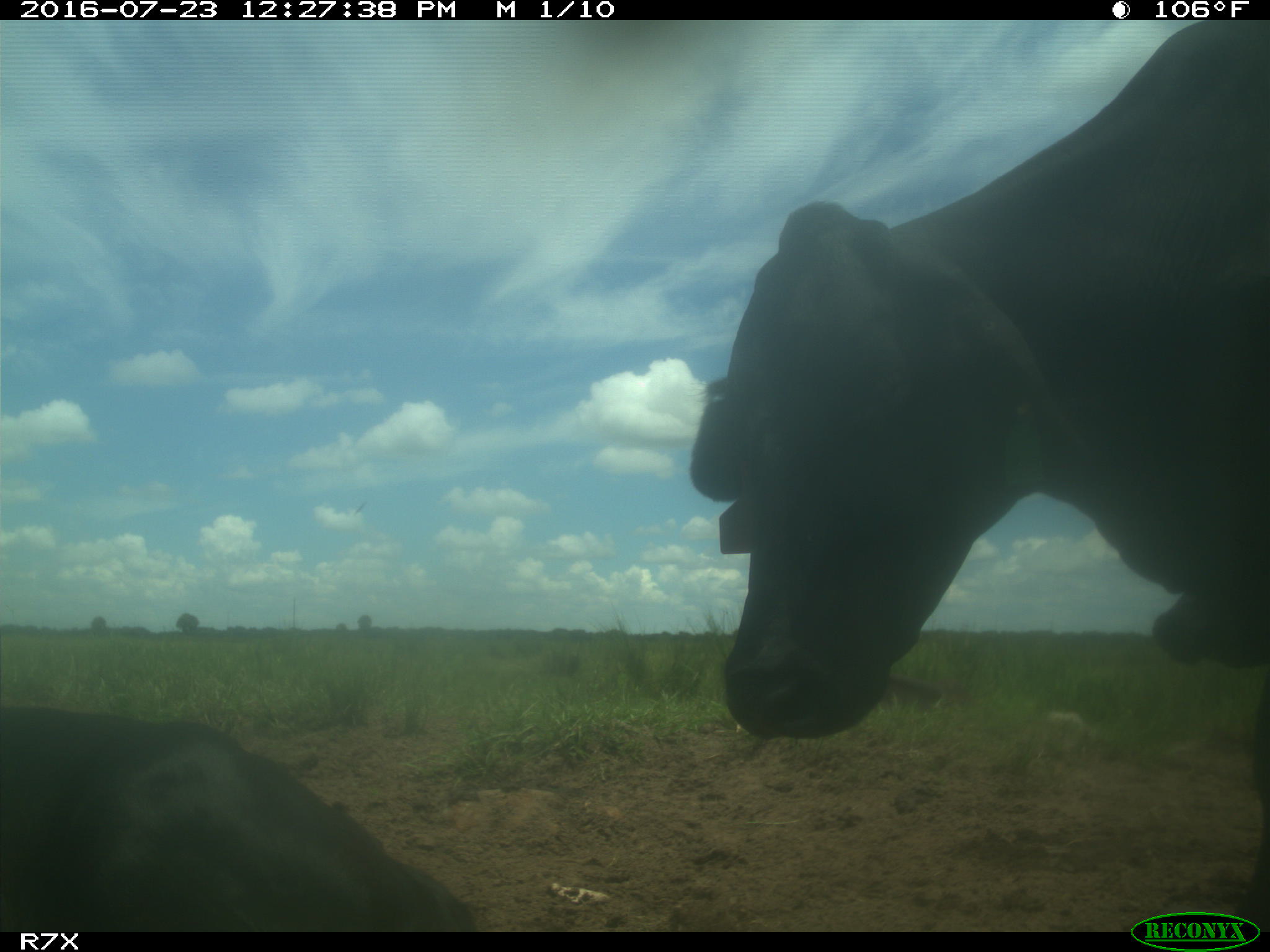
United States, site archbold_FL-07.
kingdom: Animalia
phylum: Chordata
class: Mammalia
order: Artiodactyla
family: Bovidae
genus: Bos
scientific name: Bos taurus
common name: domestic cow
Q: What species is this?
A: Bos taurus (domestic cow).